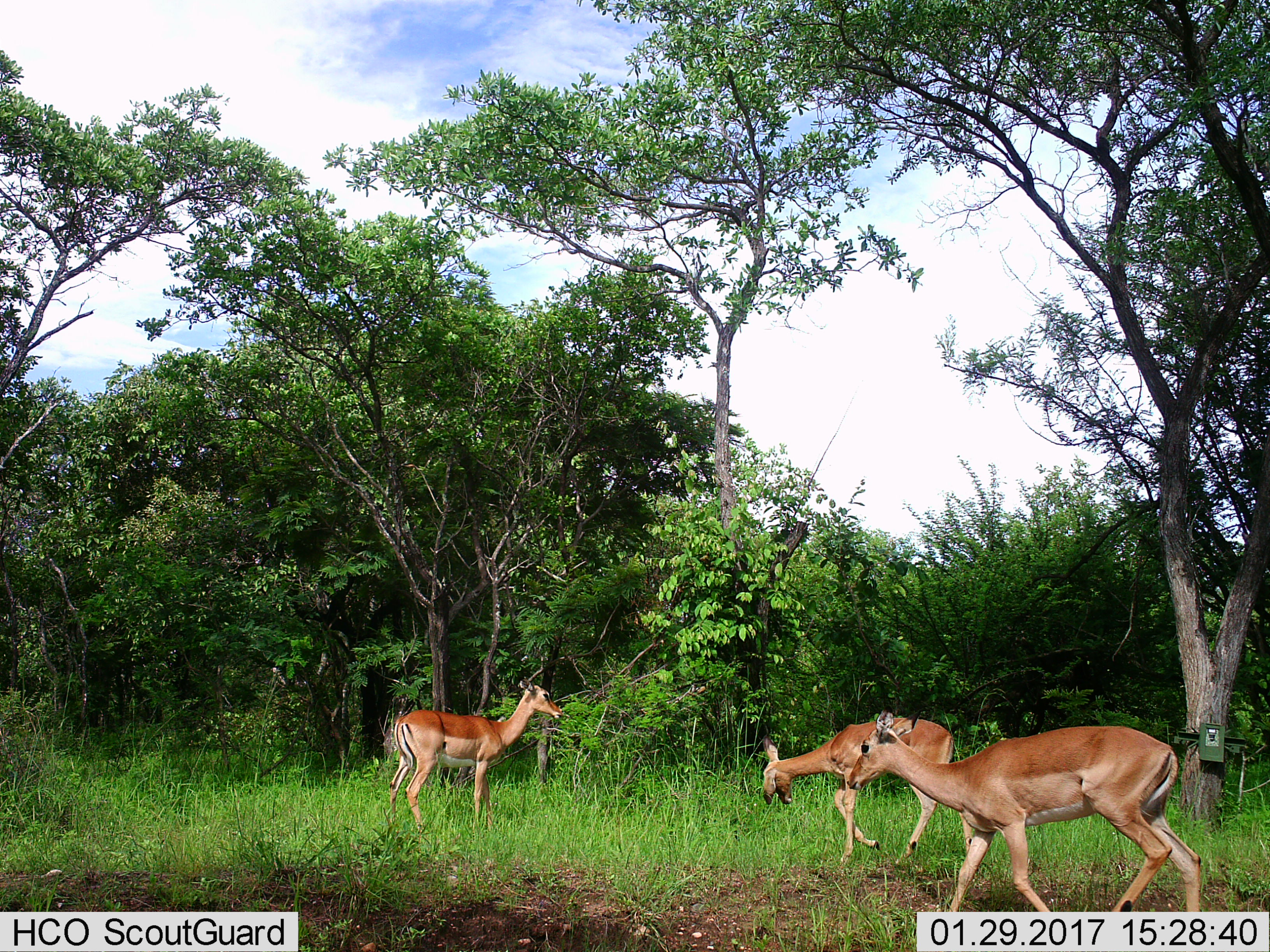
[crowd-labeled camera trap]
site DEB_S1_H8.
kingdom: Animalia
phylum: Chordata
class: Mammalia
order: Artiodactyla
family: Bovidae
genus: Aepyceros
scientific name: Aepyceros melampus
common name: impala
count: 3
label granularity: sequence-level